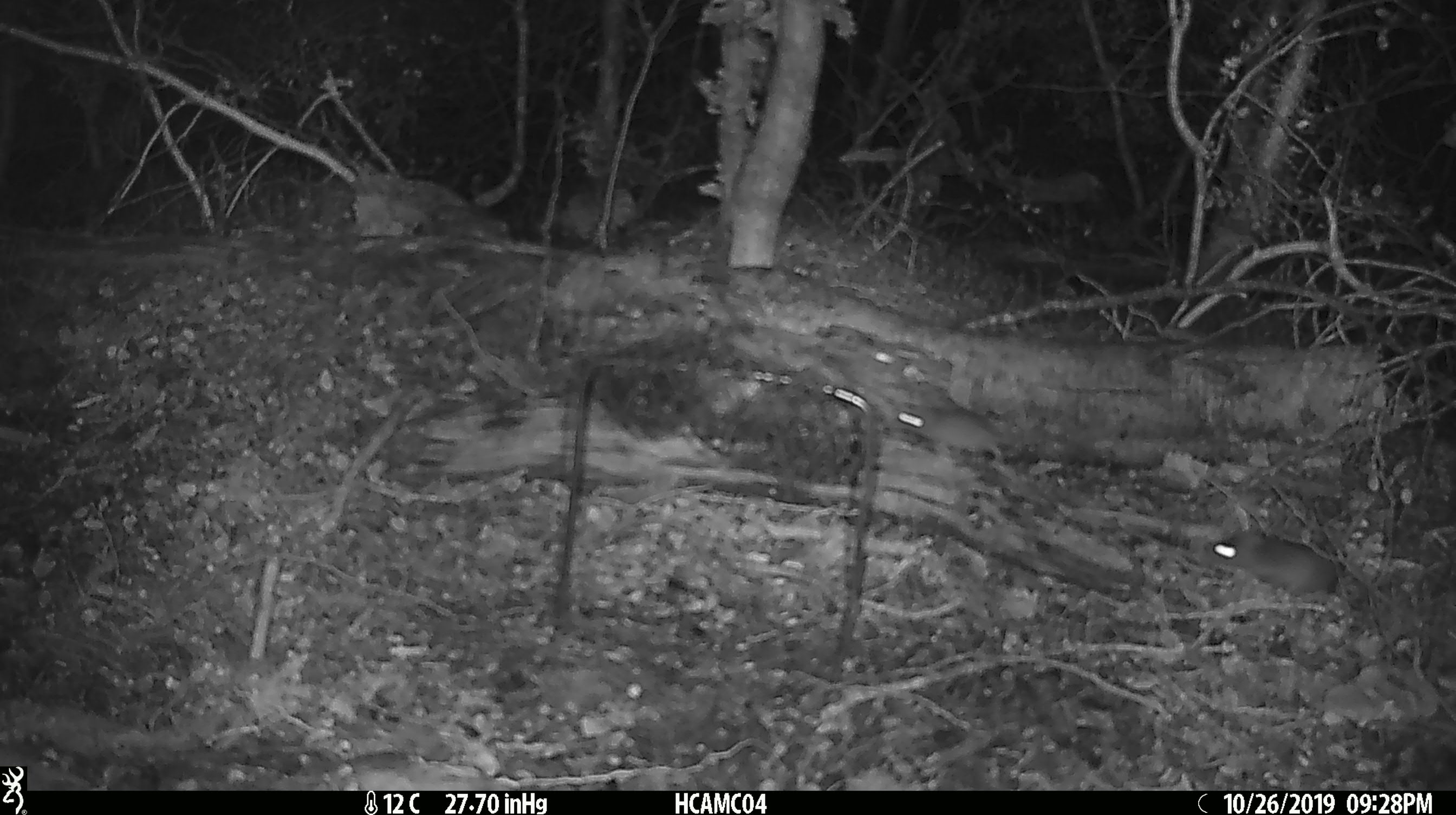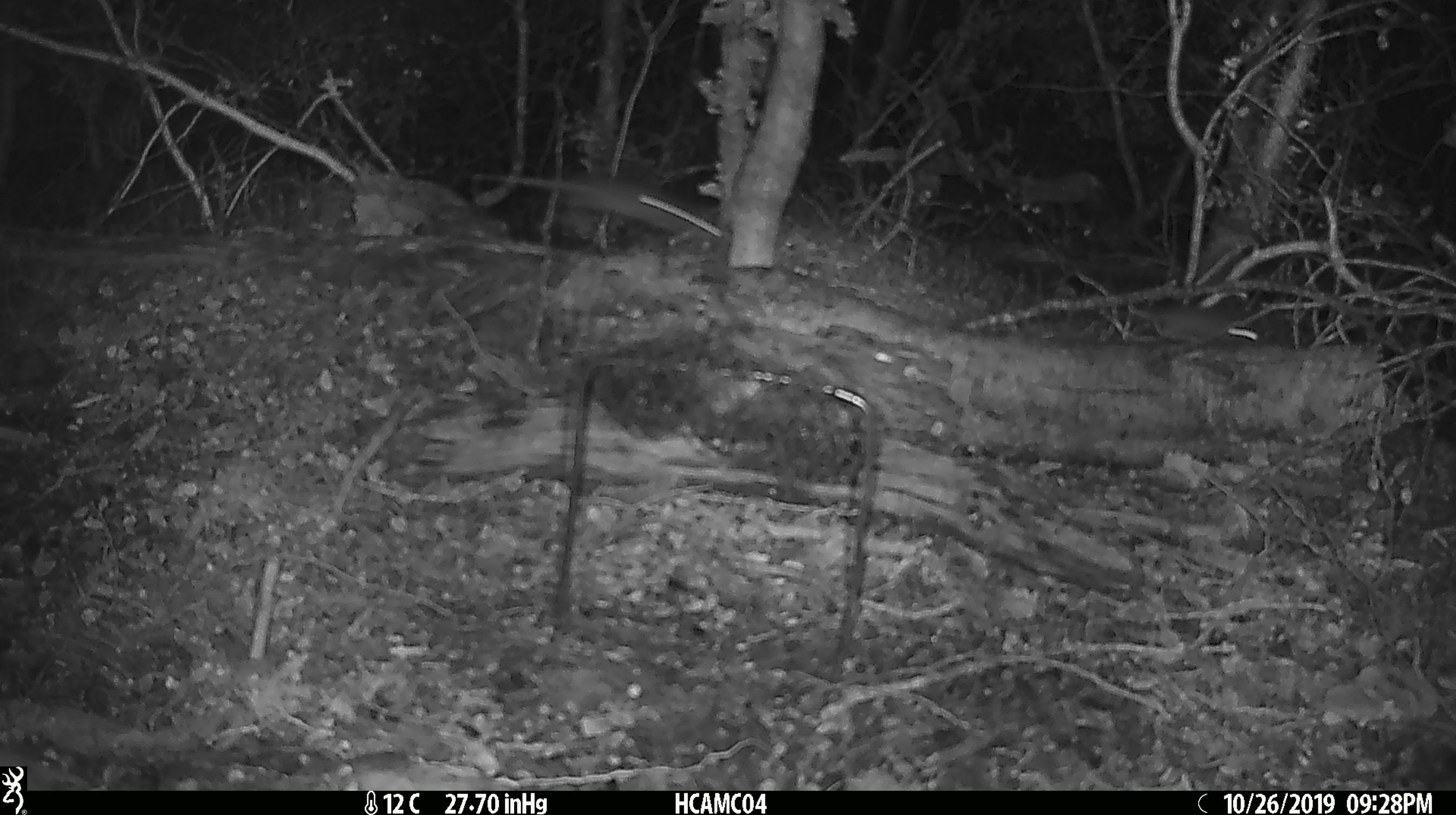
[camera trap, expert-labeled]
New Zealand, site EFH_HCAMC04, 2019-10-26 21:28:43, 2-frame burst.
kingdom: Animalia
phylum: Chordata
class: Mammalia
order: Rodentia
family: Muridae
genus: Mus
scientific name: Mus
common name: mouse